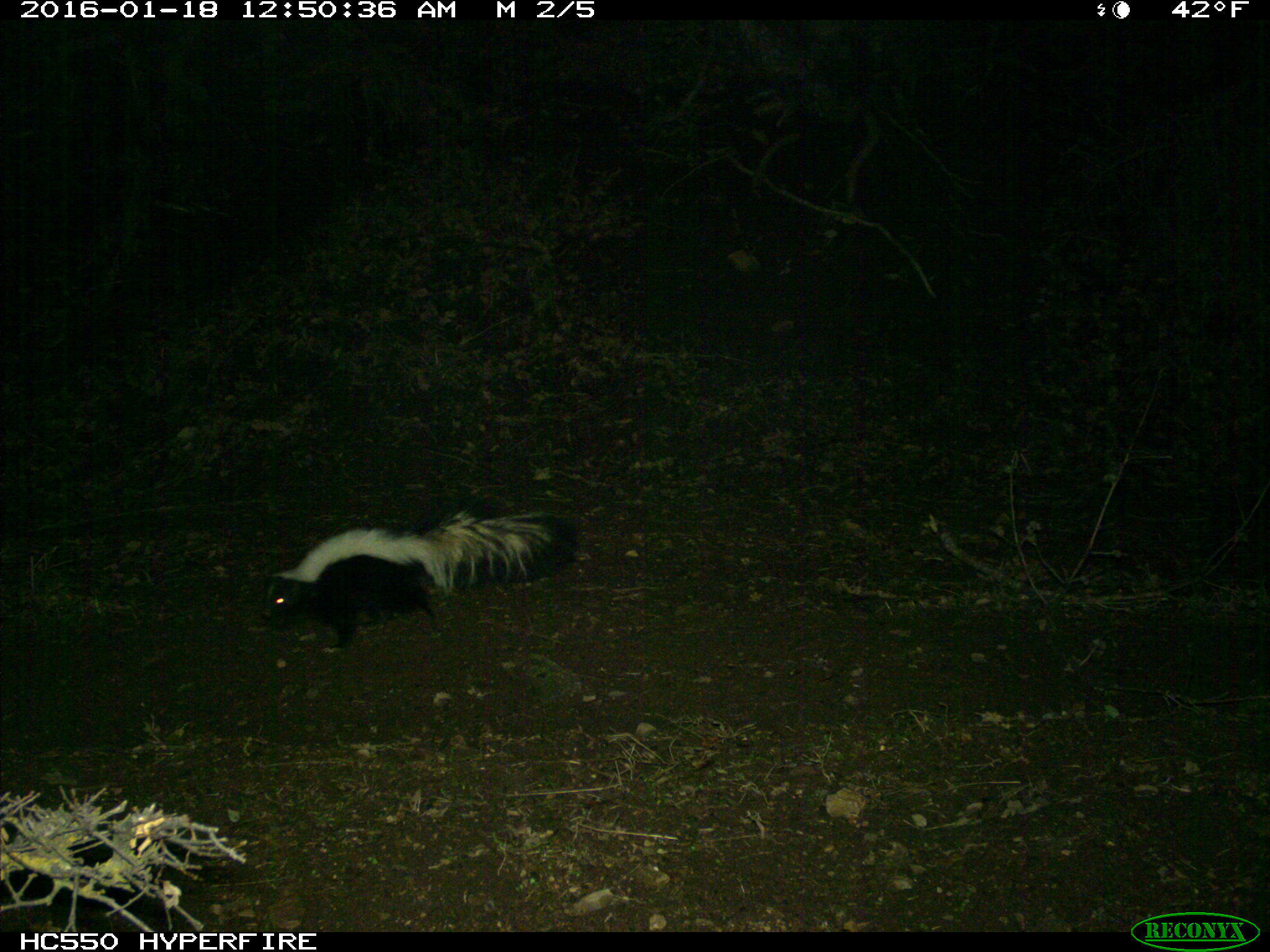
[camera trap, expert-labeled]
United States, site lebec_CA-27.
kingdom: Animalia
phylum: Chordata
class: Mammalia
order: Carnivora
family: Mephitidae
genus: Mephitis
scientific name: Mephitis mephitis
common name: striped skunk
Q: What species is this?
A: Mephitis mephitis (striped skunk).